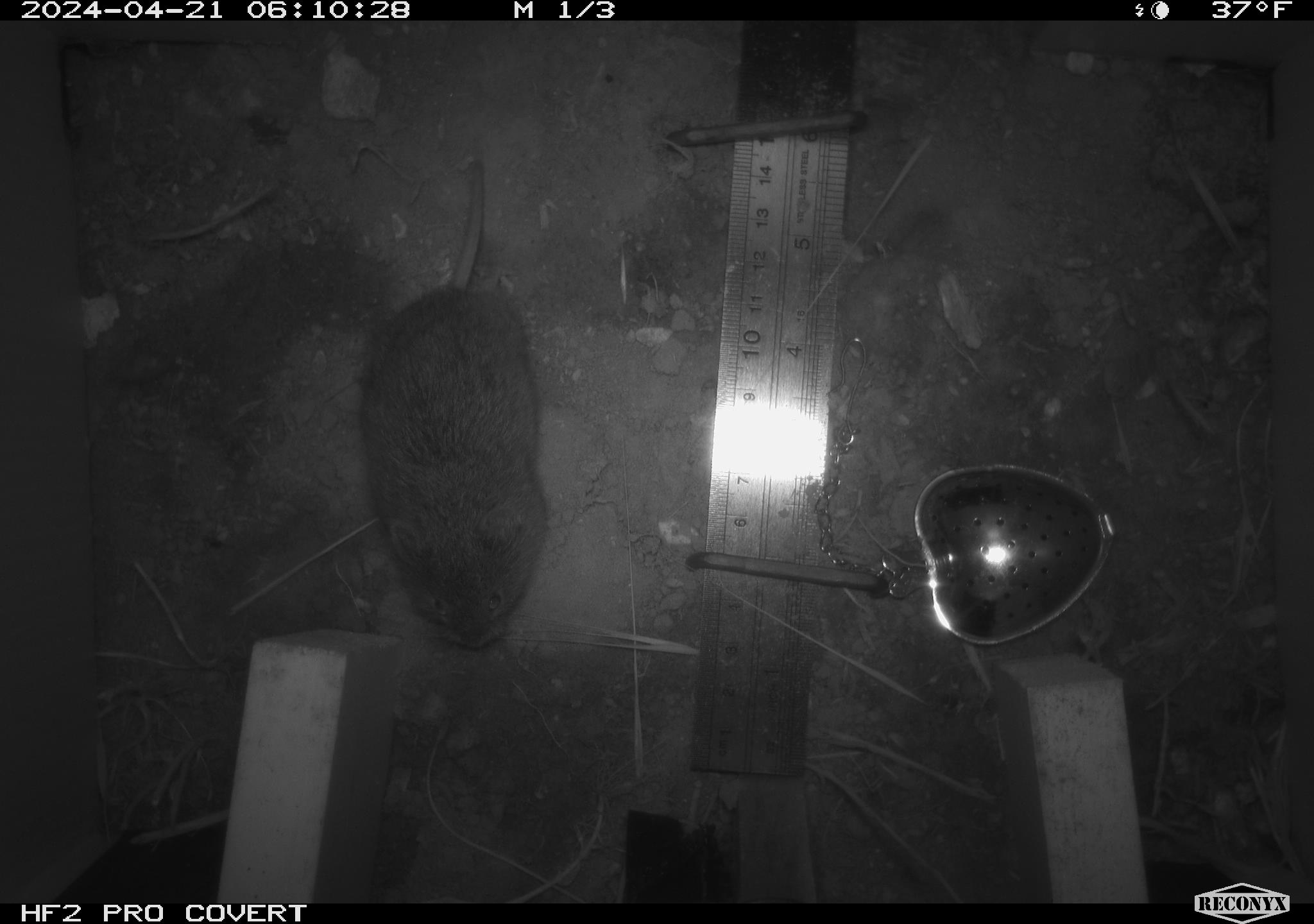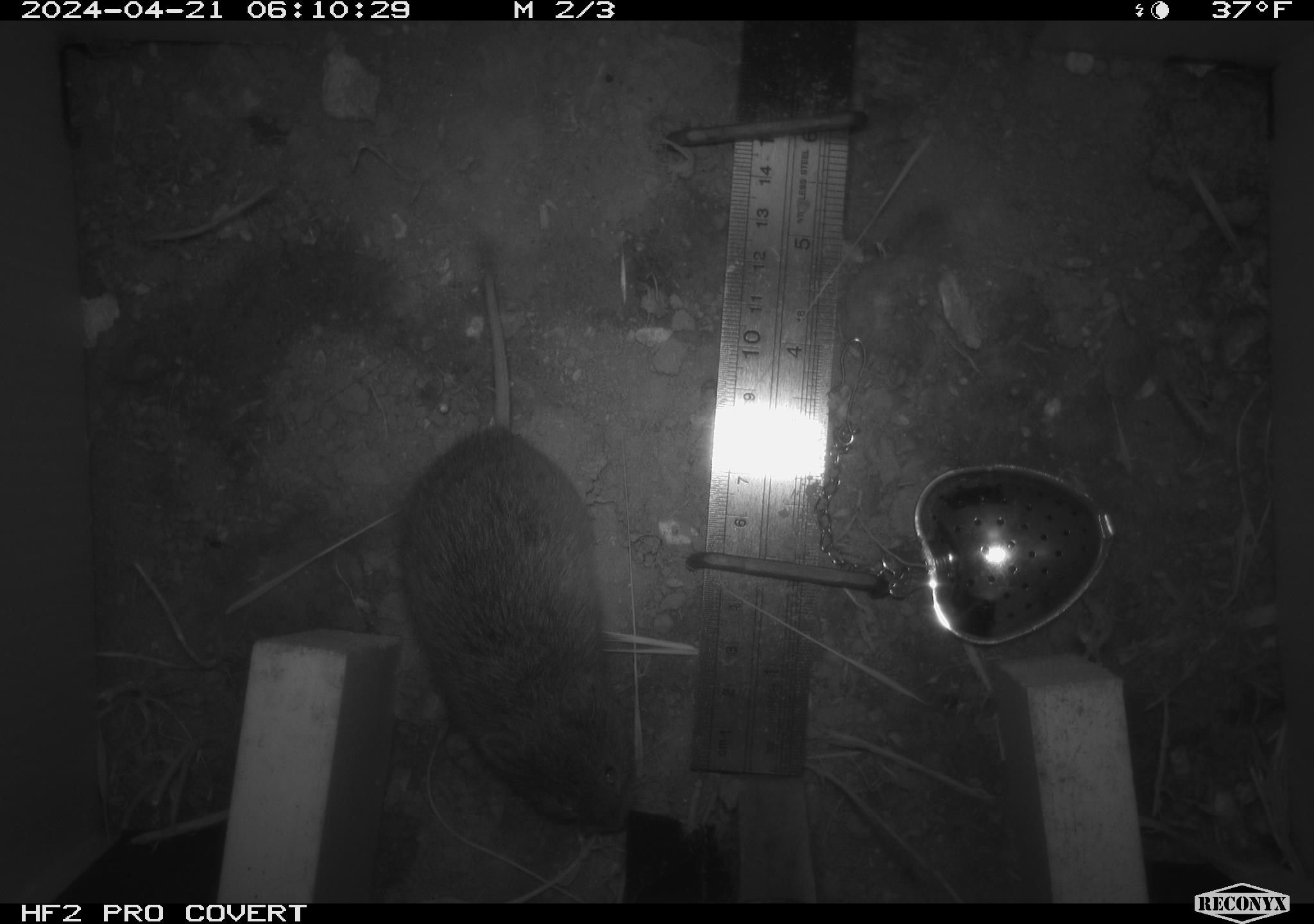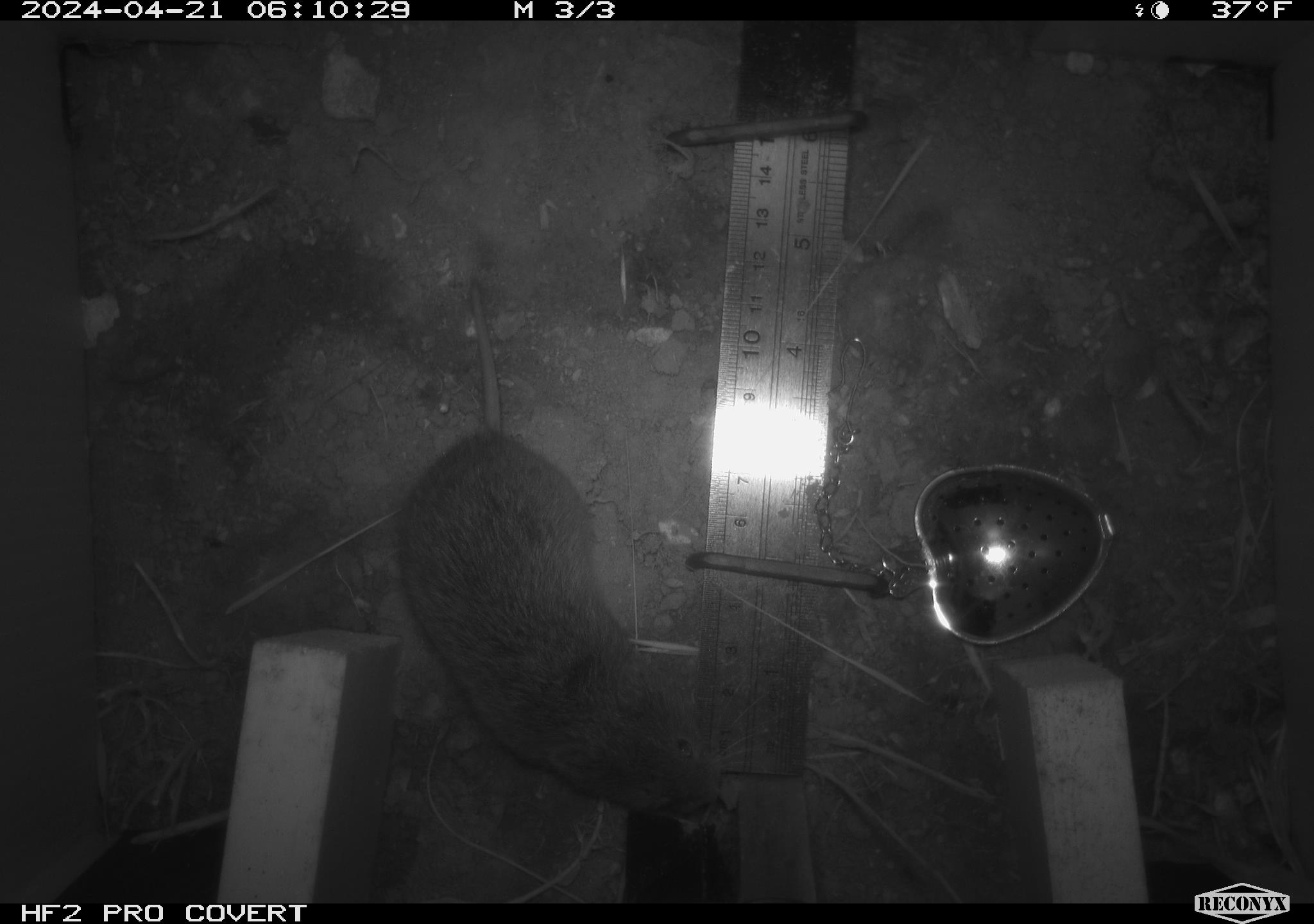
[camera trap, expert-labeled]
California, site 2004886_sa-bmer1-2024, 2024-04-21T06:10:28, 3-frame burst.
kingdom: Animalia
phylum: Chordata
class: Mammalia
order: Rodentia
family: Cricetidae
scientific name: Arvicolinae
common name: voles, lemmings, and muskrats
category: arvicolinae subfamily